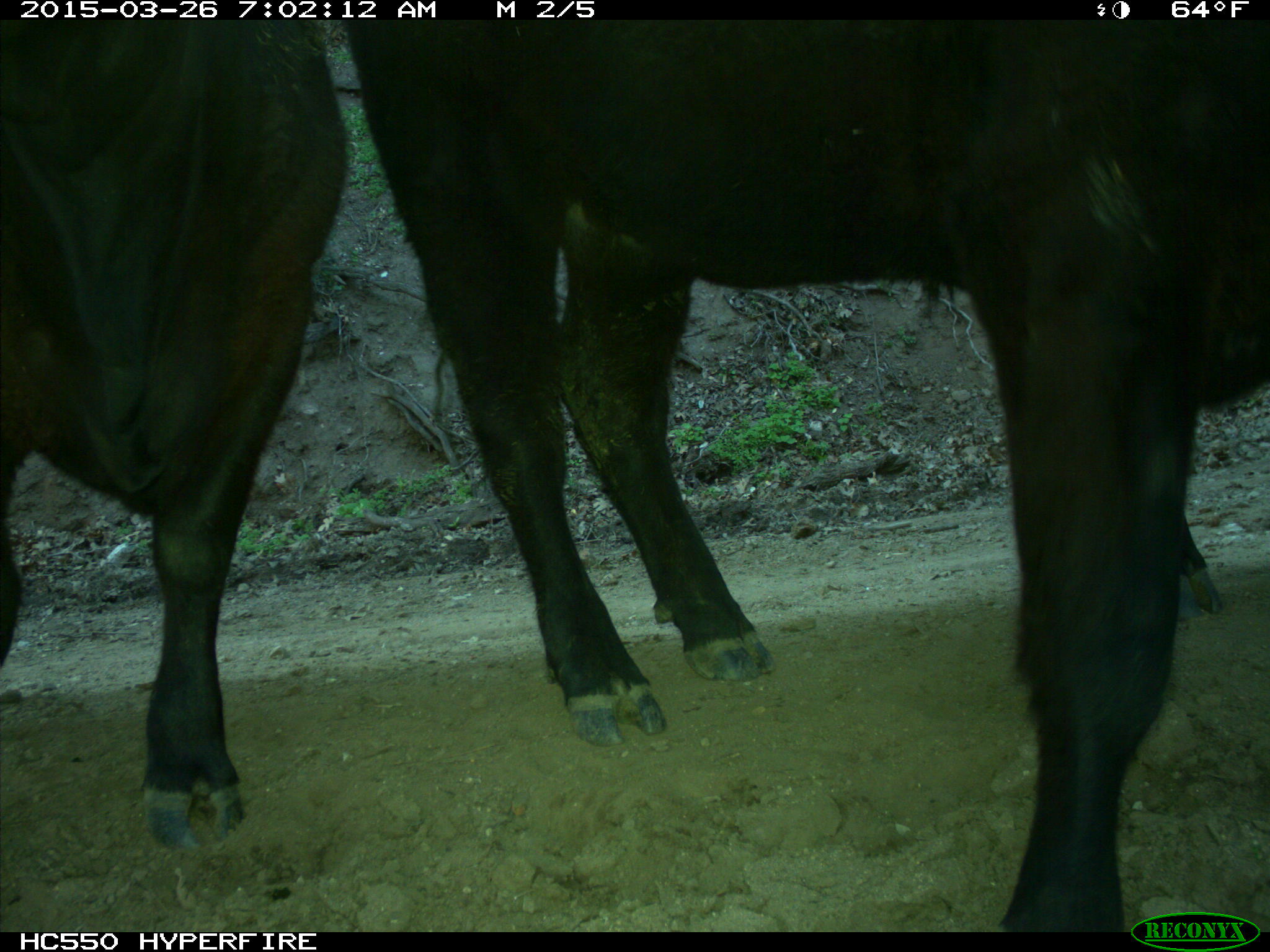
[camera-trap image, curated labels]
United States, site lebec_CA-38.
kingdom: Animalia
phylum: Chordata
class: Mammalia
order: Artiodactyla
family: Bovidae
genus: Bos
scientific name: Bos taurus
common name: domestic cow